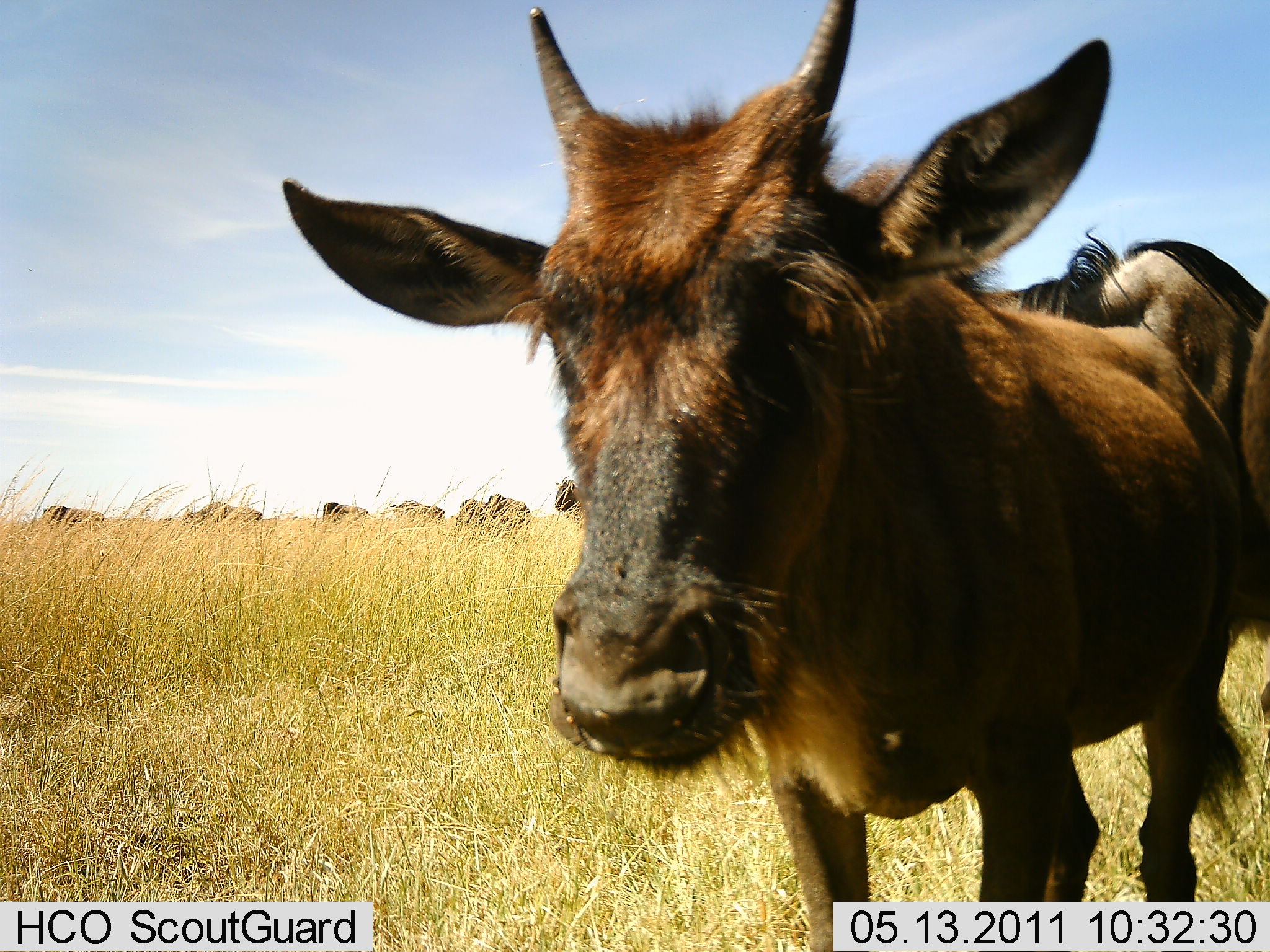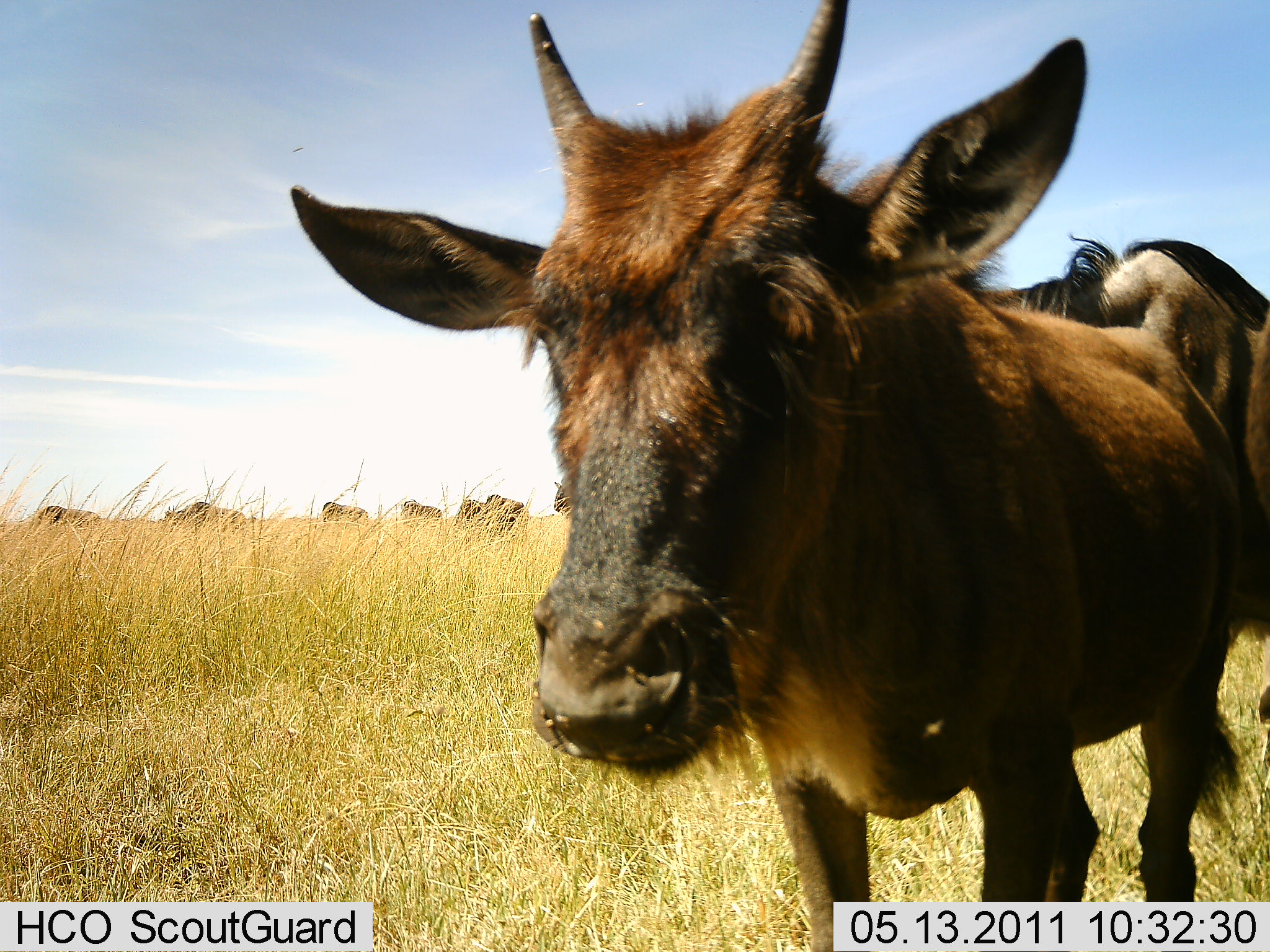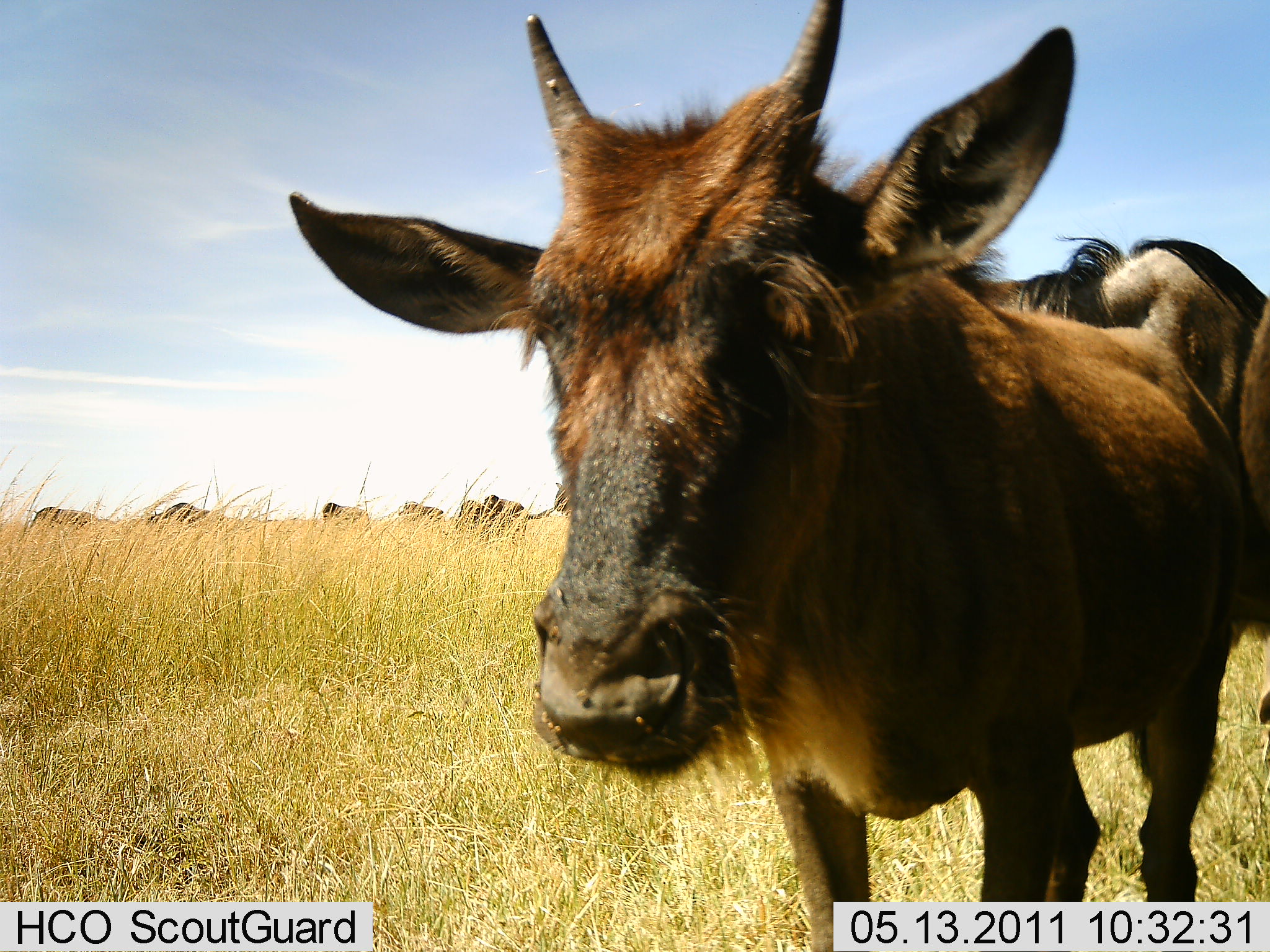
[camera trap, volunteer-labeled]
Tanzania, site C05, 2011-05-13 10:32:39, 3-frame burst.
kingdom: Animalia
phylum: Chordata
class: Mammalia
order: Artiodactyla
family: Bovidae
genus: Connochaetes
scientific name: Connochaetes taurinus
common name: blue wildebeest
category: wildebeest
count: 9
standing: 82%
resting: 0%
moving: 36%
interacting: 0%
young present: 64%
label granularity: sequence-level